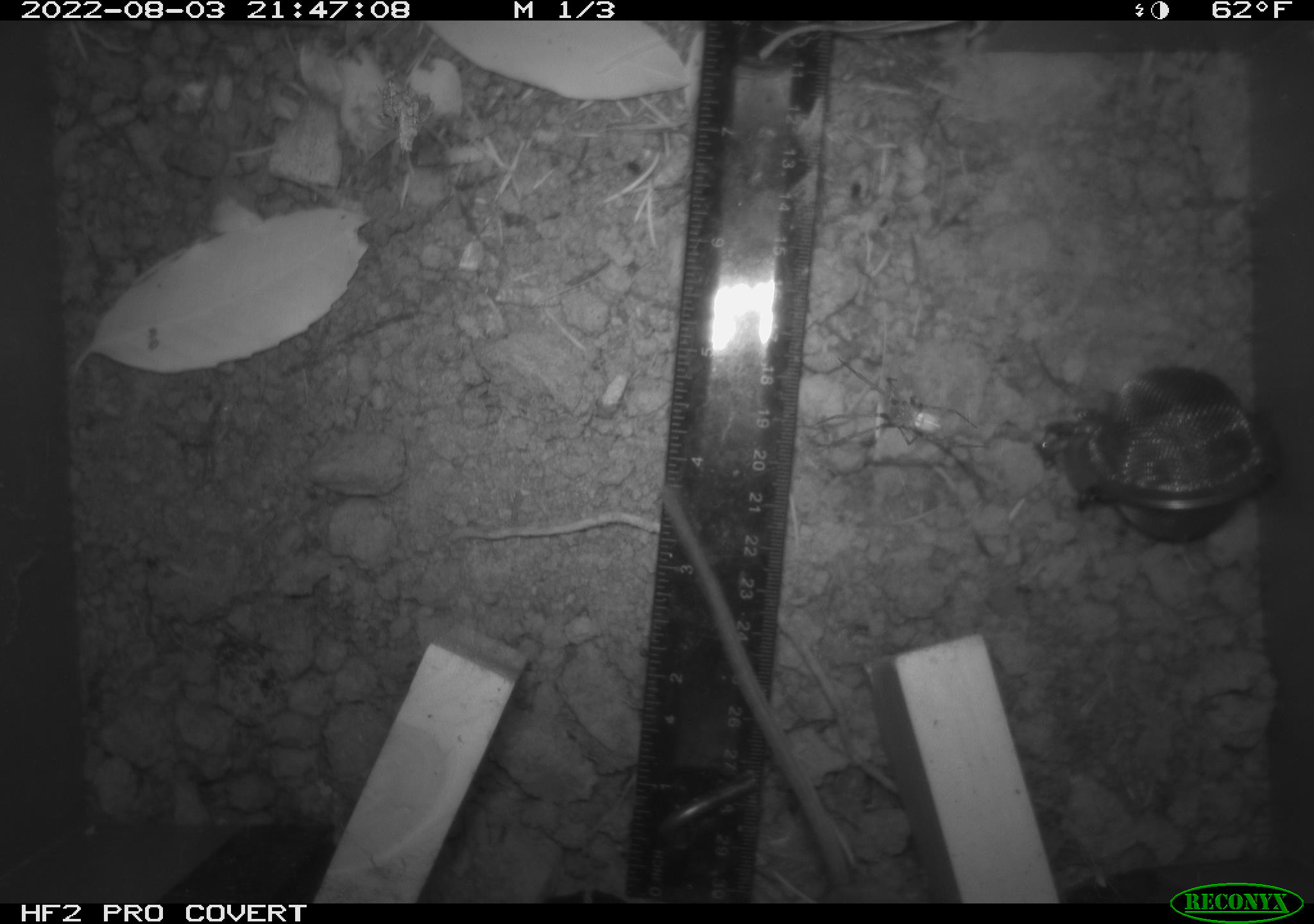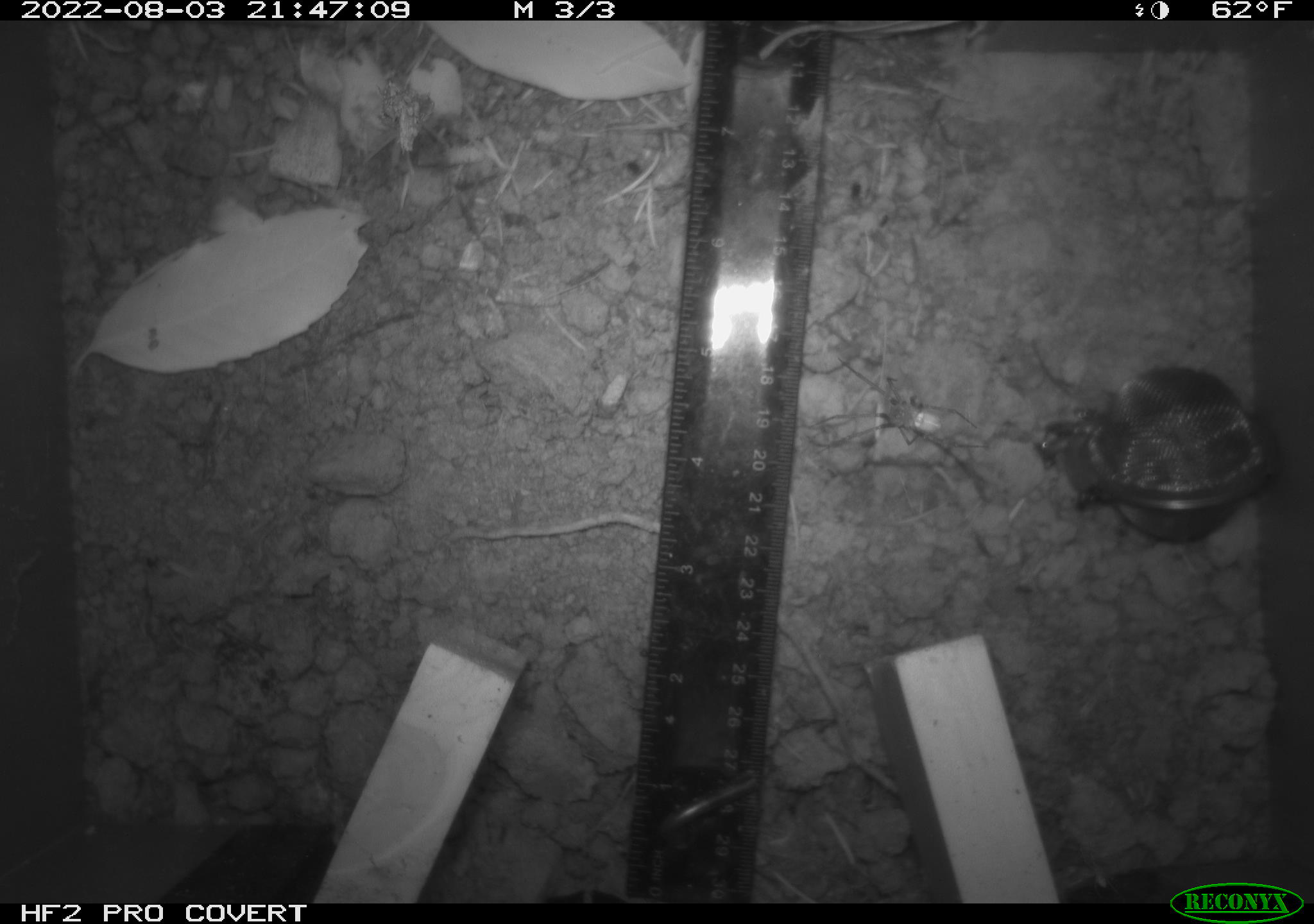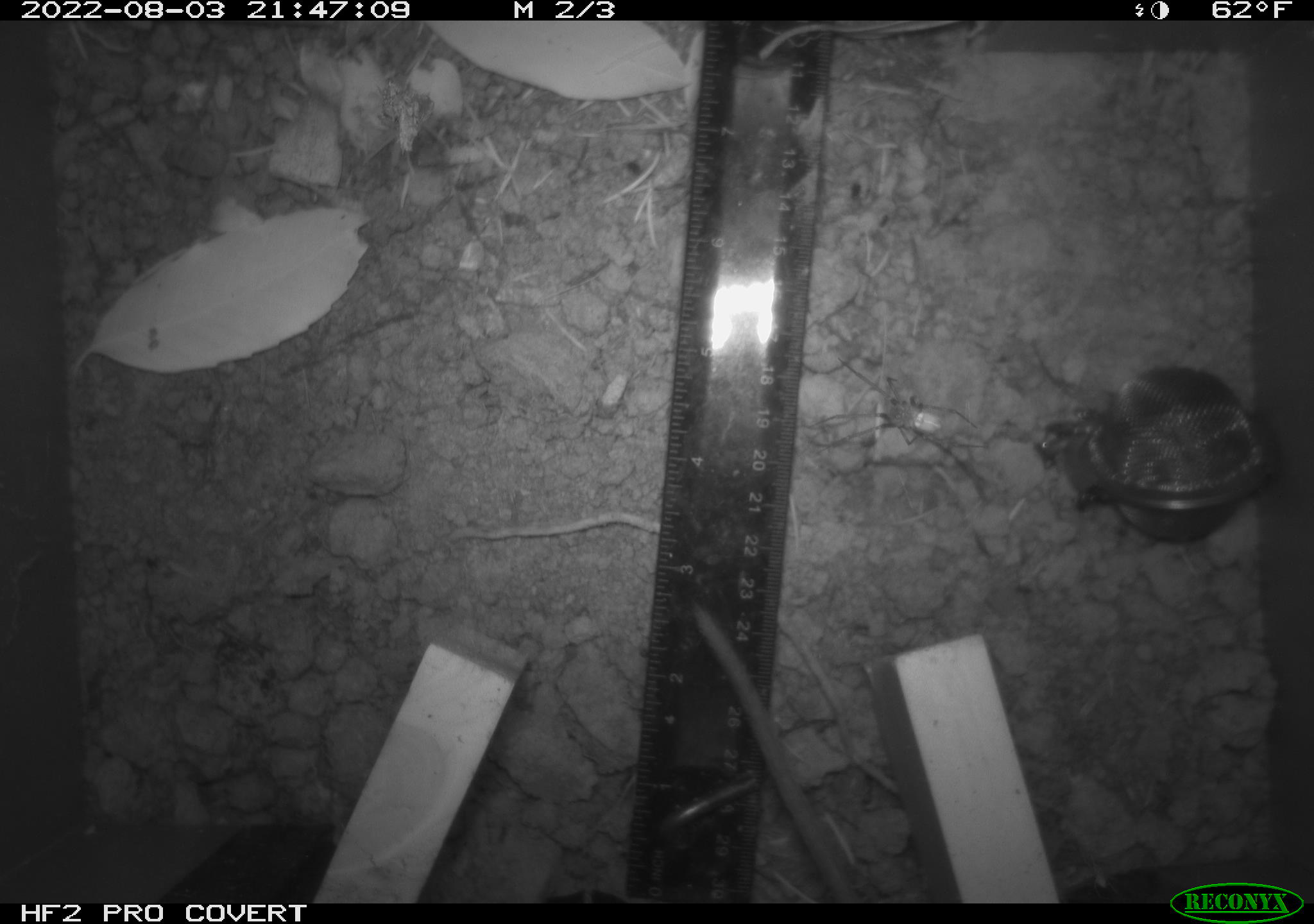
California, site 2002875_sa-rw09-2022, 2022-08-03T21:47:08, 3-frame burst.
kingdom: Animalia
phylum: Chordata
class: Mammalia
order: Rodentia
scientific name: Rodentia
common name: rodent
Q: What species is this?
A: Rodent (Rodentia).